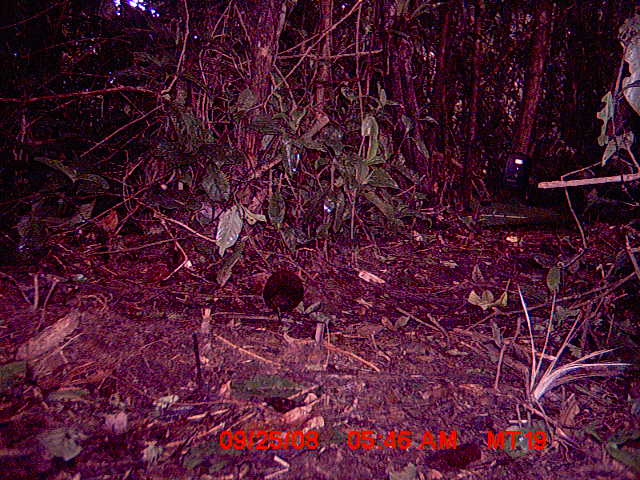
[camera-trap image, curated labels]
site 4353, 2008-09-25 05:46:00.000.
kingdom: Animalia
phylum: Chordata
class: Aves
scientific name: Aves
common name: bird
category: unknown bird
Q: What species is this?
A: Unknown bird (bird) (Aves).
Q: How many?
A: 1.